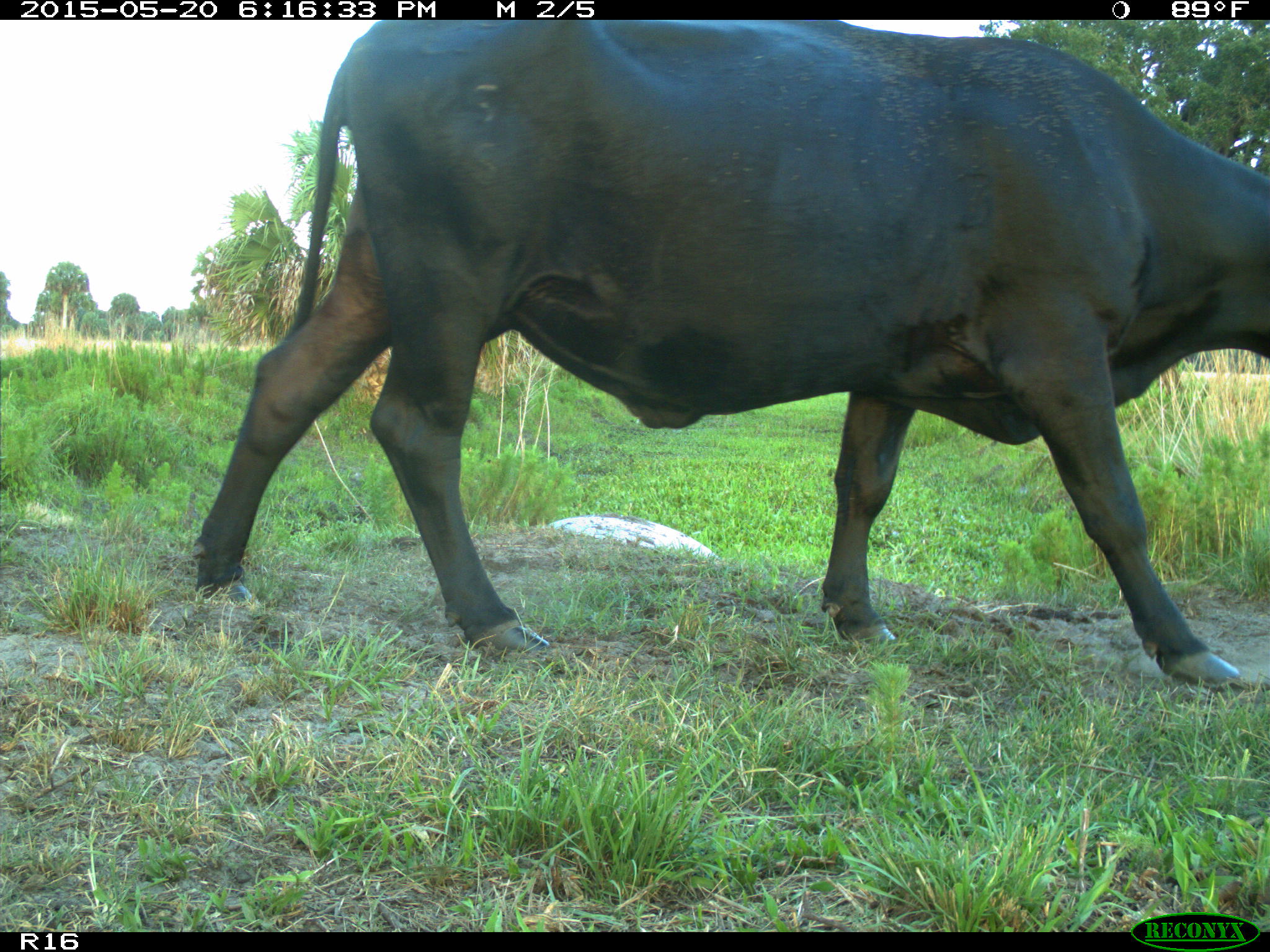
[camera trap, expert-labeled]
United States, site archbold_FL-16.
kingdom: Animalia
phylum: Chordata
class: Mammalia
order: Artiodactyla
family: Bovidae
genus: Bos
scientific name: Bos taurus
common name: domestic cow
Bos taurus (domestic cow).